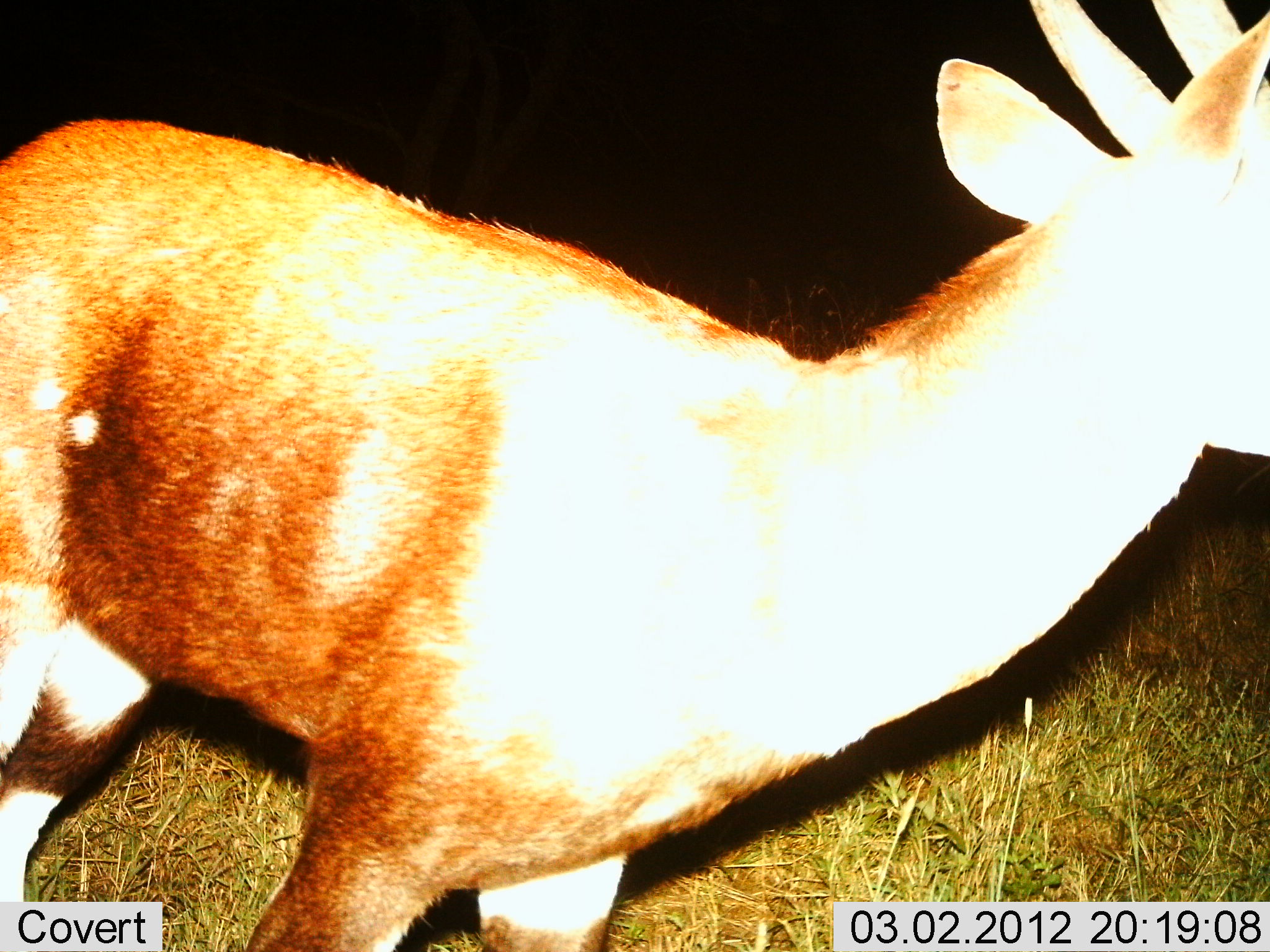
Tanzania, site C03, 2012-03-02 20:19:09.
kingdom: Animalia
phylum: Chordata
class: Mammalia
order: Artiodactyla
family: Bovidae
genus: Tragelaphus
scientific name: Tragelaphus scriptus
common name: bushbuck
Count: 1.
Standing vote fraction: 79%.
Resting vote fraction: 0%.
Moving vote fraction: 21%.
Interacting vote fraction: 0%.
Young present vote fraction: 0%.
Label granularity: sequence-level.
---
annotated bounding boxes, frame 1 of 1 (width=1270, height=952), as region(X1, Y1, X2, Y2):
animal: region(2, 1, 1269, 952)